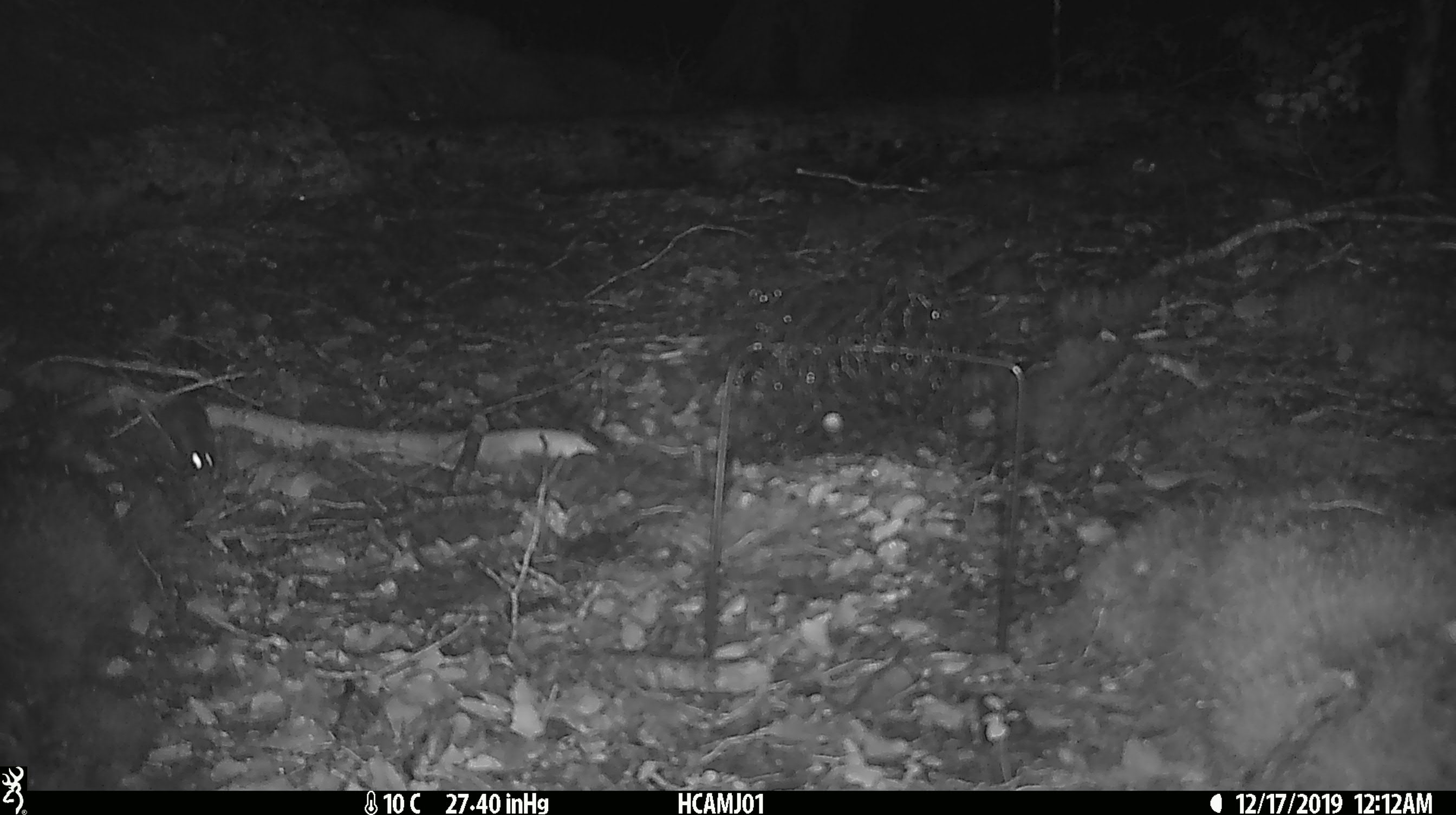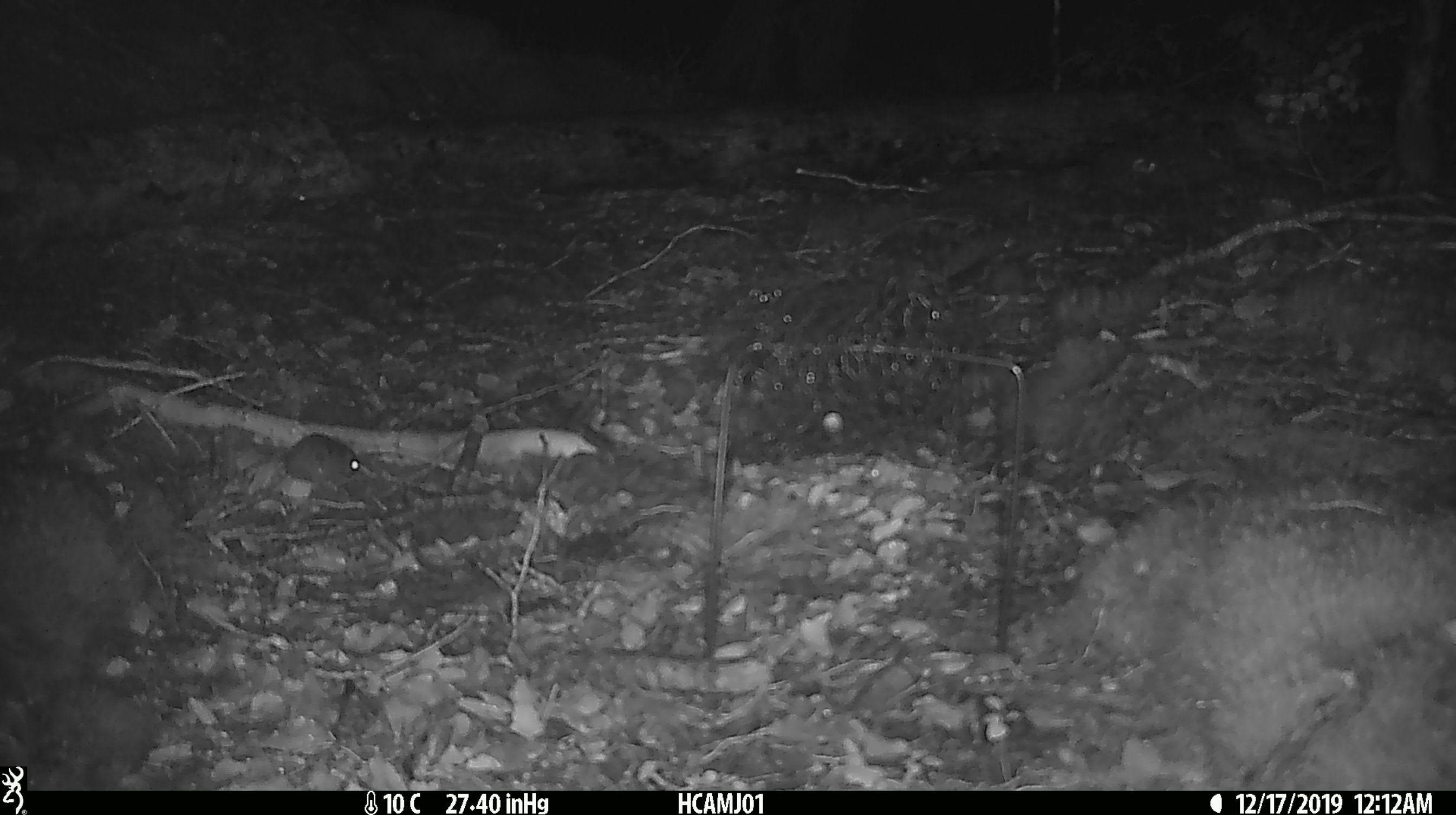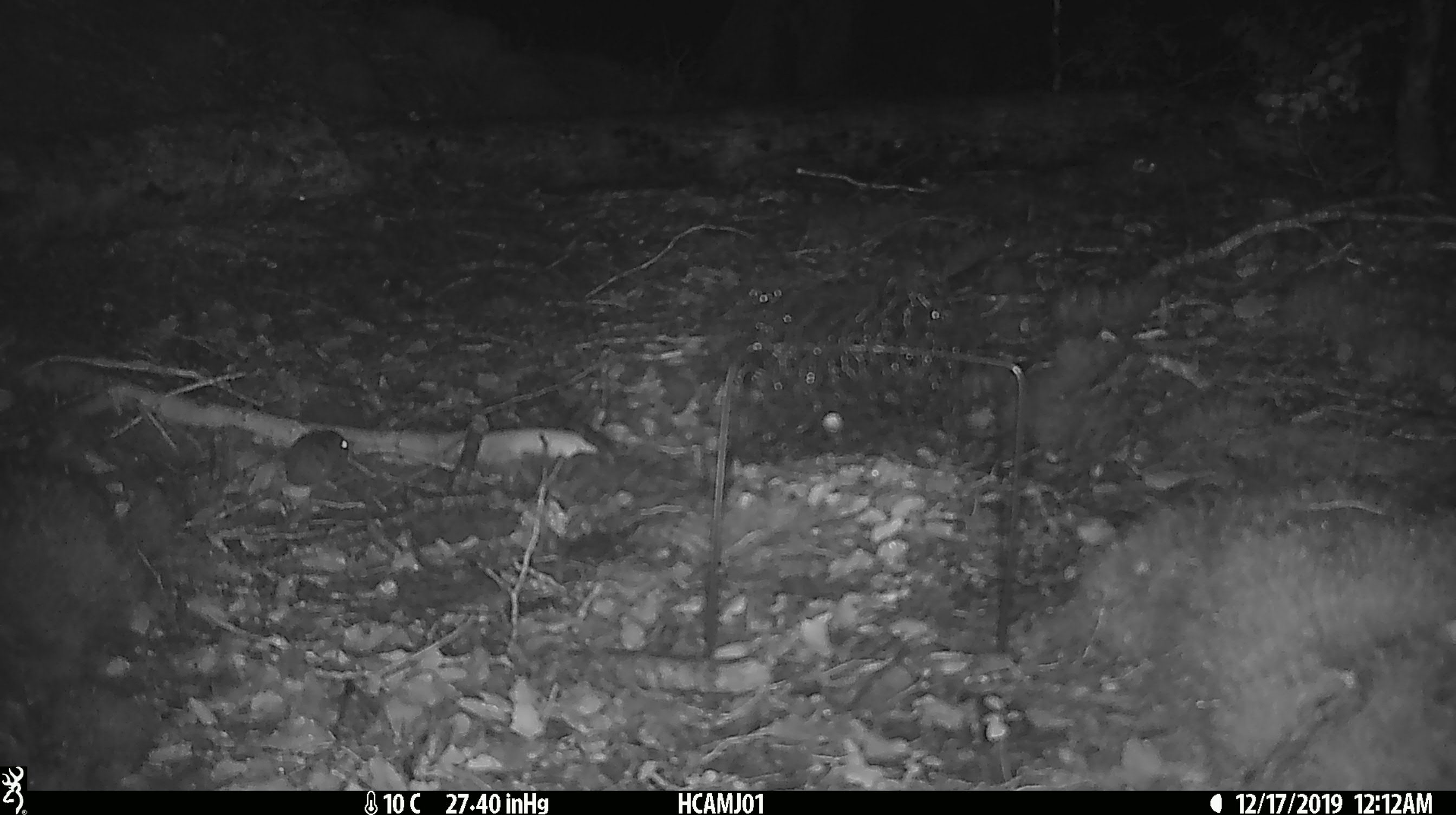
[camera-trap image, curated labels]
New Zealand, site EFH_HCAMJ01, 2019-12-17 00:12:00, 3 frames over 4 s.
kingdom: Animalia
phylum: Chordata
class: Mammalia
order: Rodentia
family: Muridae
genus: Mus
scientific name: Mus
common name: mouse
Mouse (Mus).